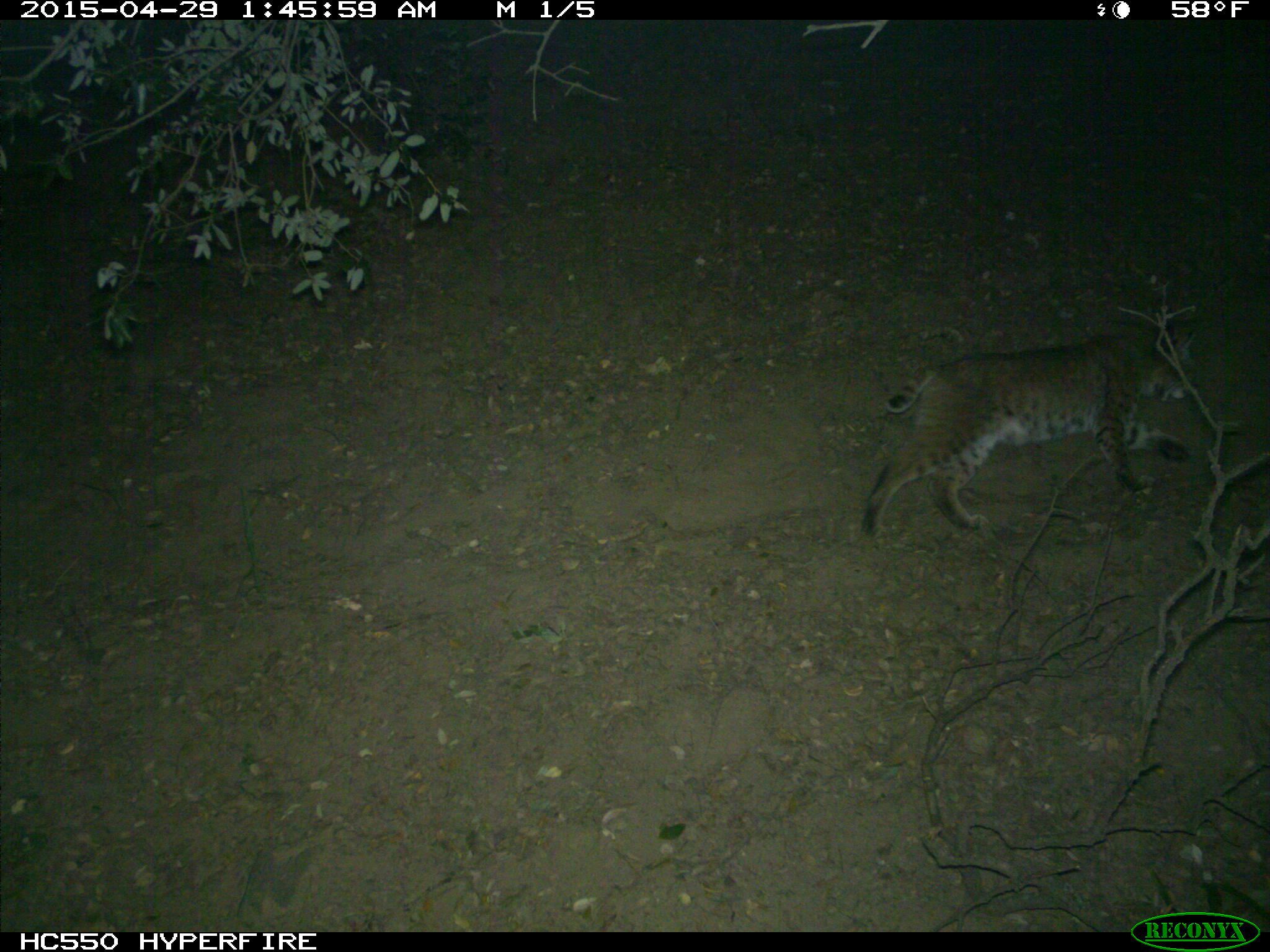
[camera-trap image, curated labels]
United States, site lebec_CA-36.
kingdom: Animalia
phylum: Chordata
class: Mammalia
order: Carnivora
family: Felidae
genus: Lynx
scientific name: Lynx rufus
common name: bobcat